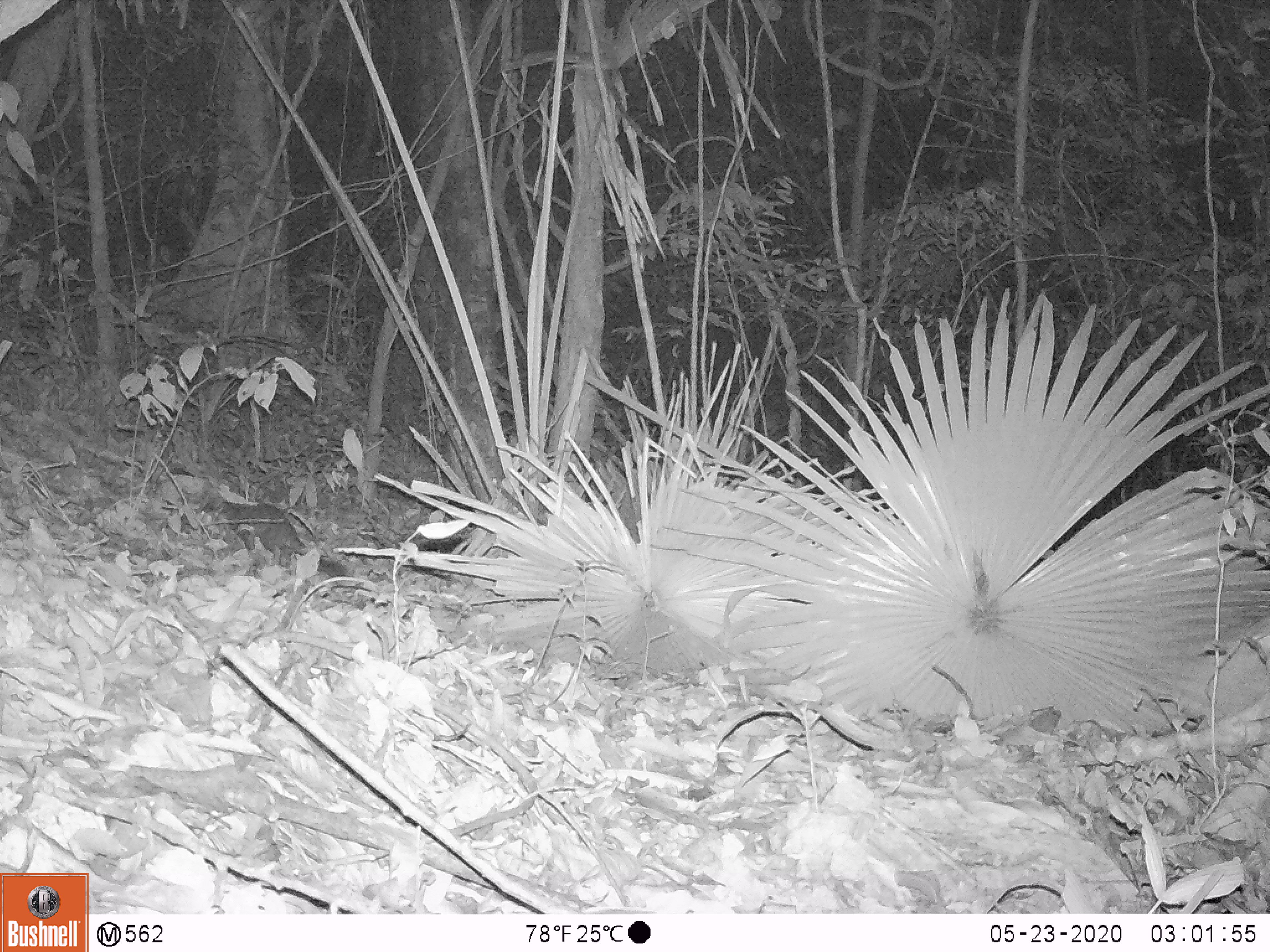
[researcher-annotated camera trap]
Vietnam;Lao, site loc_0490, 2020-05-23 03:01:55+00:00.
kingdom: Animalia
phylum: Chordata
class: Mammalia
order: Carnivora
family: Mustelidae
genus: Melogale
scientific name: Melogale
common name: ferret badger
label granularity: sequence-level